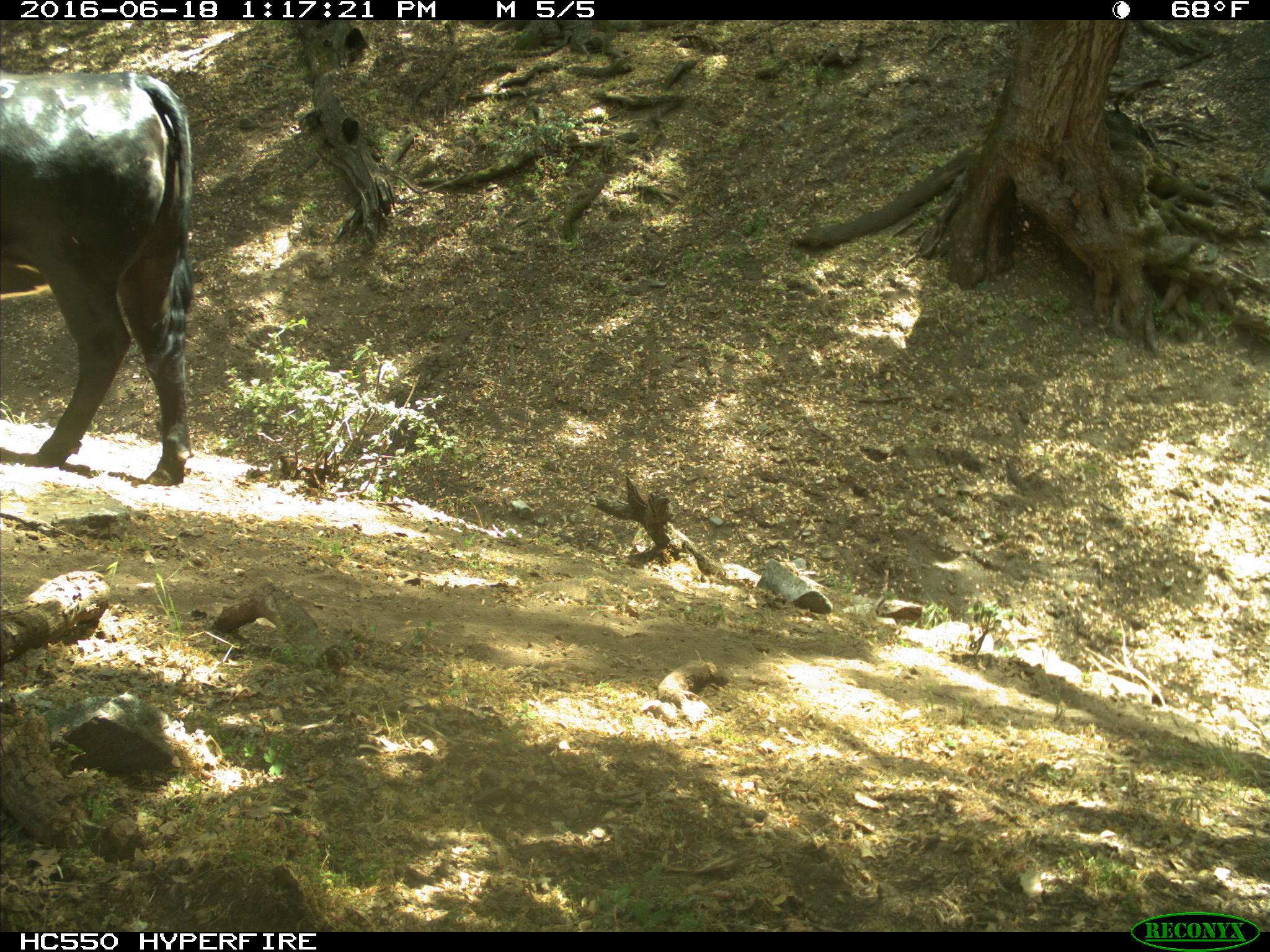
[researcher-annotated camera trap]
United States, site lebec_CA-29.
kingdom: Animalia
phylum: Chordata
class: Mammalia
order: Artiodactyla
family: Bovidae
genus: Bos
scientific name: Bos taurus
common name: domestic cow